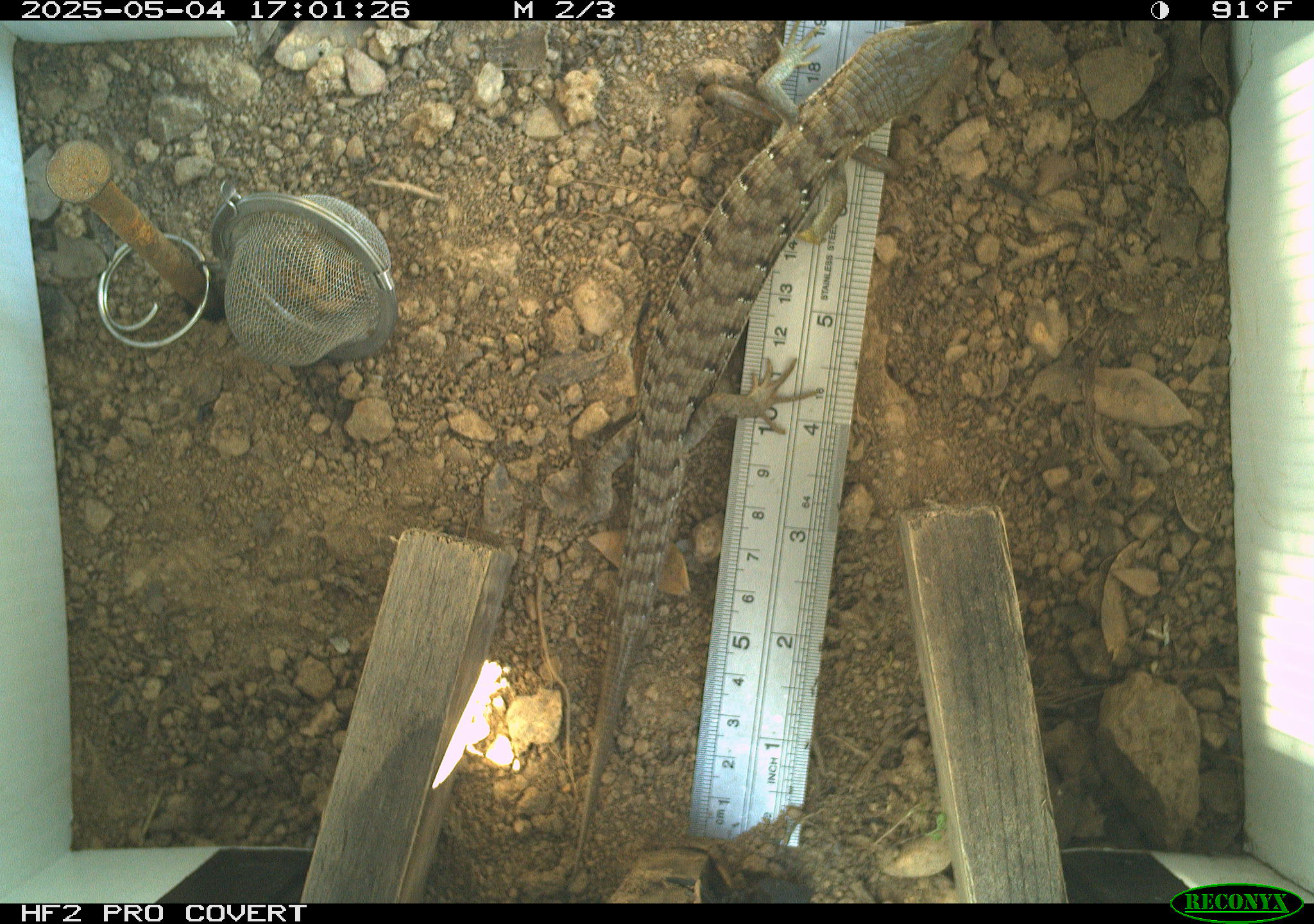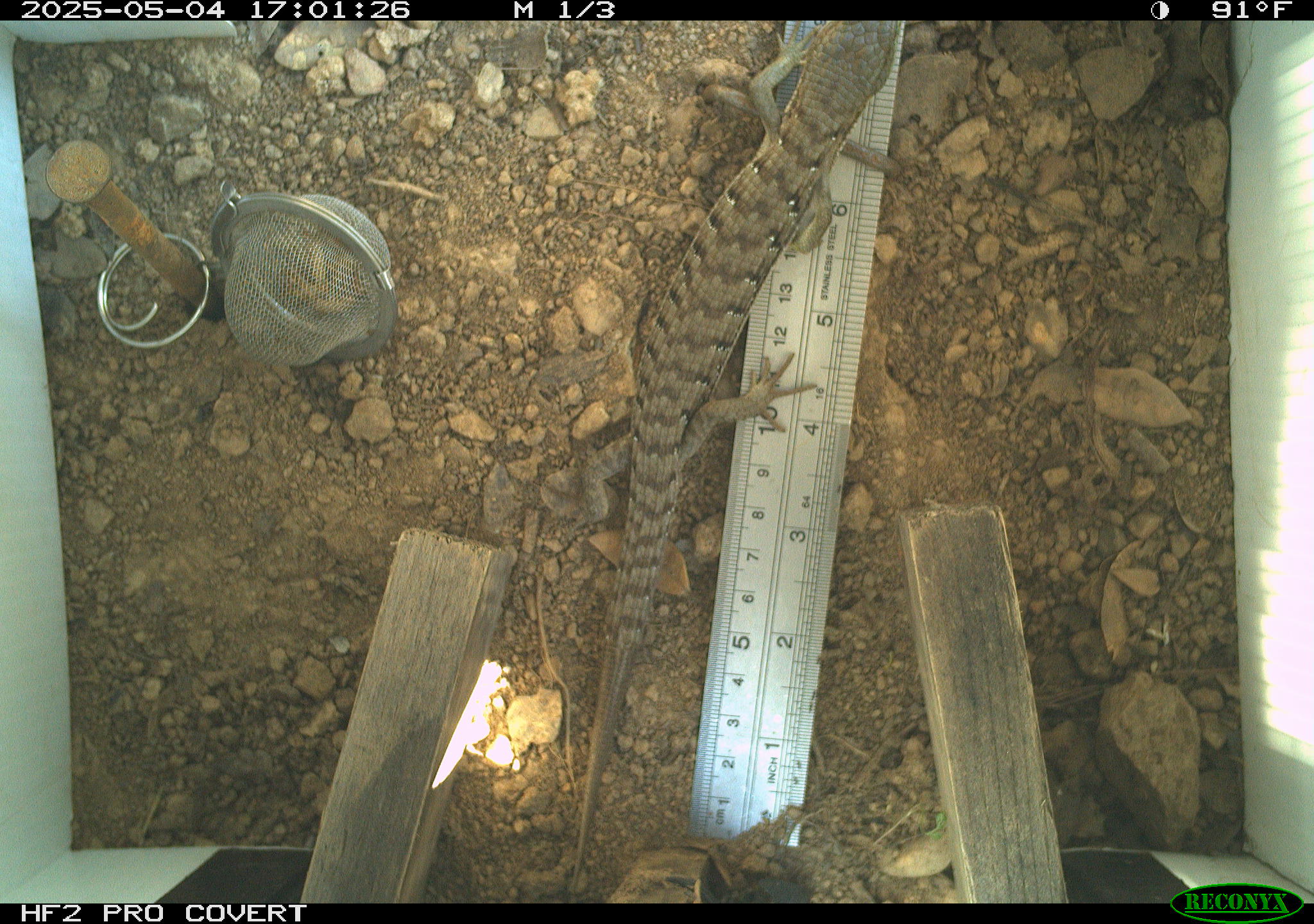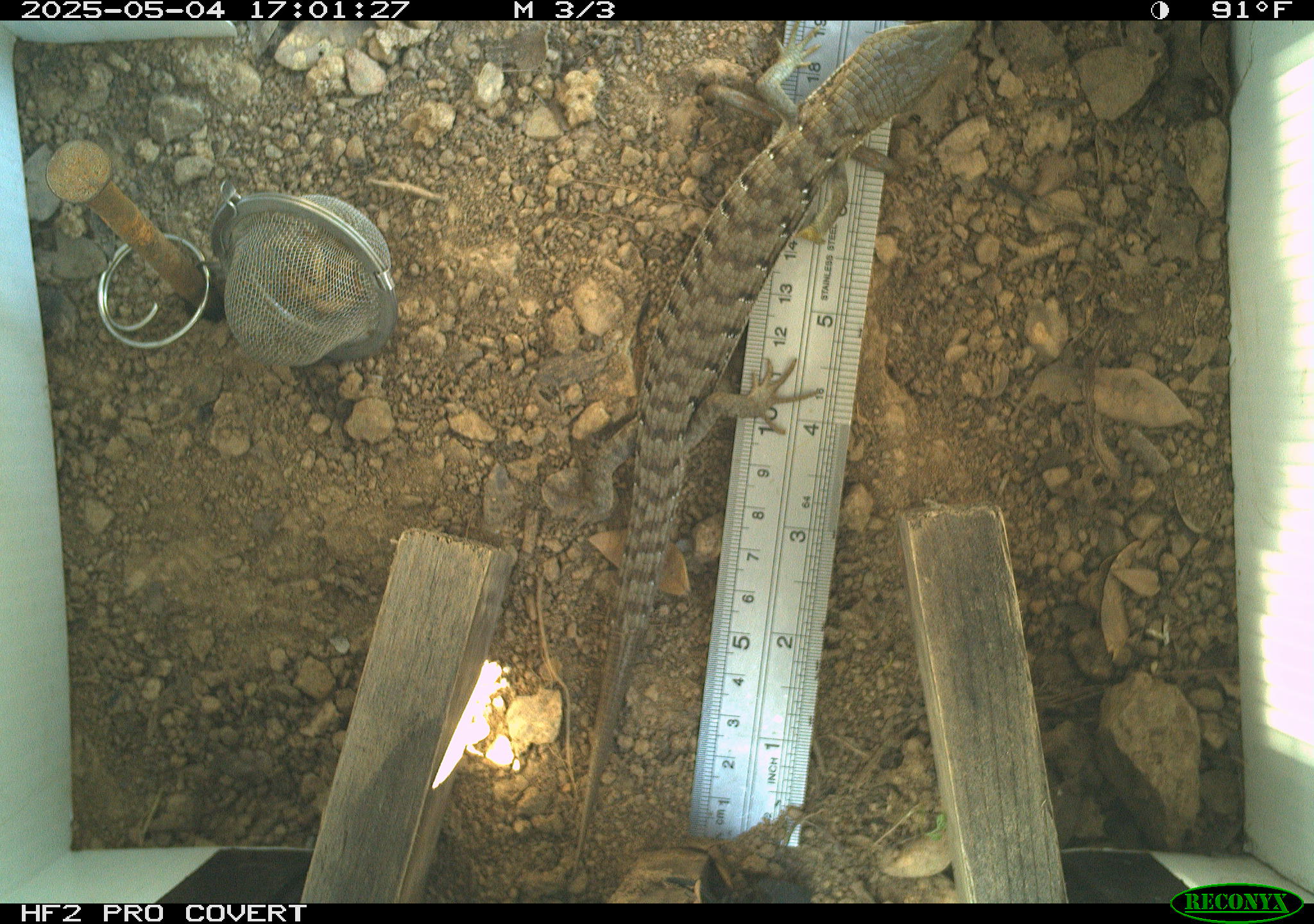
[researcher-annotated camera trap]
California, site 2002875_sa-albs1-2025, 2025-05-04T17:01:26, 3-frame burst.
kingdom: Animalia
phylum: Chordata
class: Reptilia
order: Squamata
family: Anguidae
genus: Elgaria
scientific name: Elgaria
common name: alligator lizards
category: elgaria species